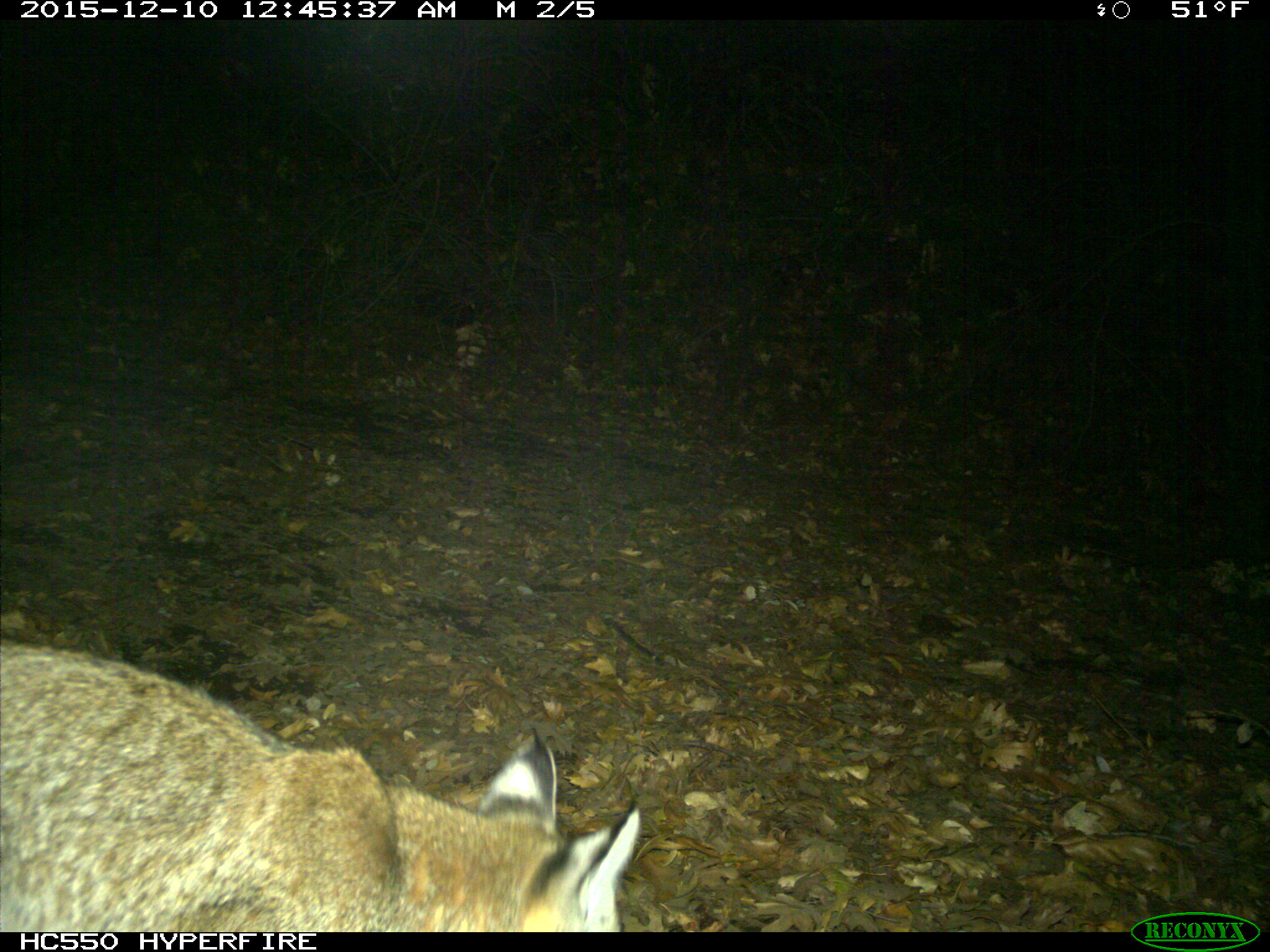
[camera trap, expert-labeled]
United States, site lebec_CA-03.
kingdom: Animalia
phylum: Chordata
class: Mammalia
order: Carnivora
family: Felidae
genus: Lynx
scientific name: Lynx rufus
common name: bobcat